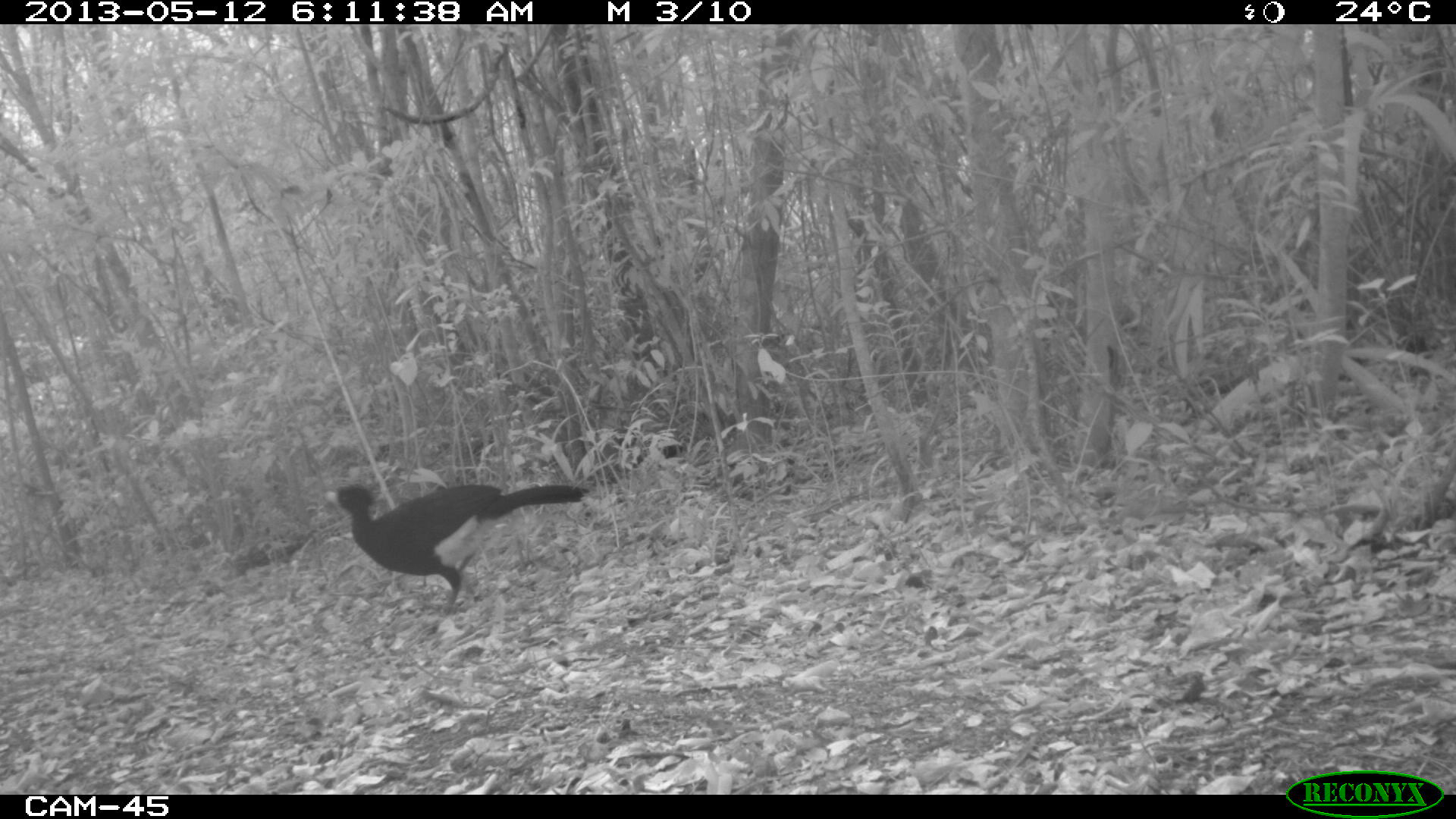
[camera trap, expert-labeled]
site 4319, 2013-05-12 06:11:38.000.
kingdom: Animalia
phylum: Chordata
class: Aves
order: Galliformes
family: Cracidae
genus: Crax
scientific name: Crax rubra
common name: great curassow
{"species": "Crax rubra (great curassow)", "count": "1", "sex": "male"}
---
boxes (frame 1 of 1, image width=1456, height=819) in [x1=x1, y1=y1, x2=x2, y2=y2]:
crax rubra: [x1=319, y1=482, x2=593, y2=616]